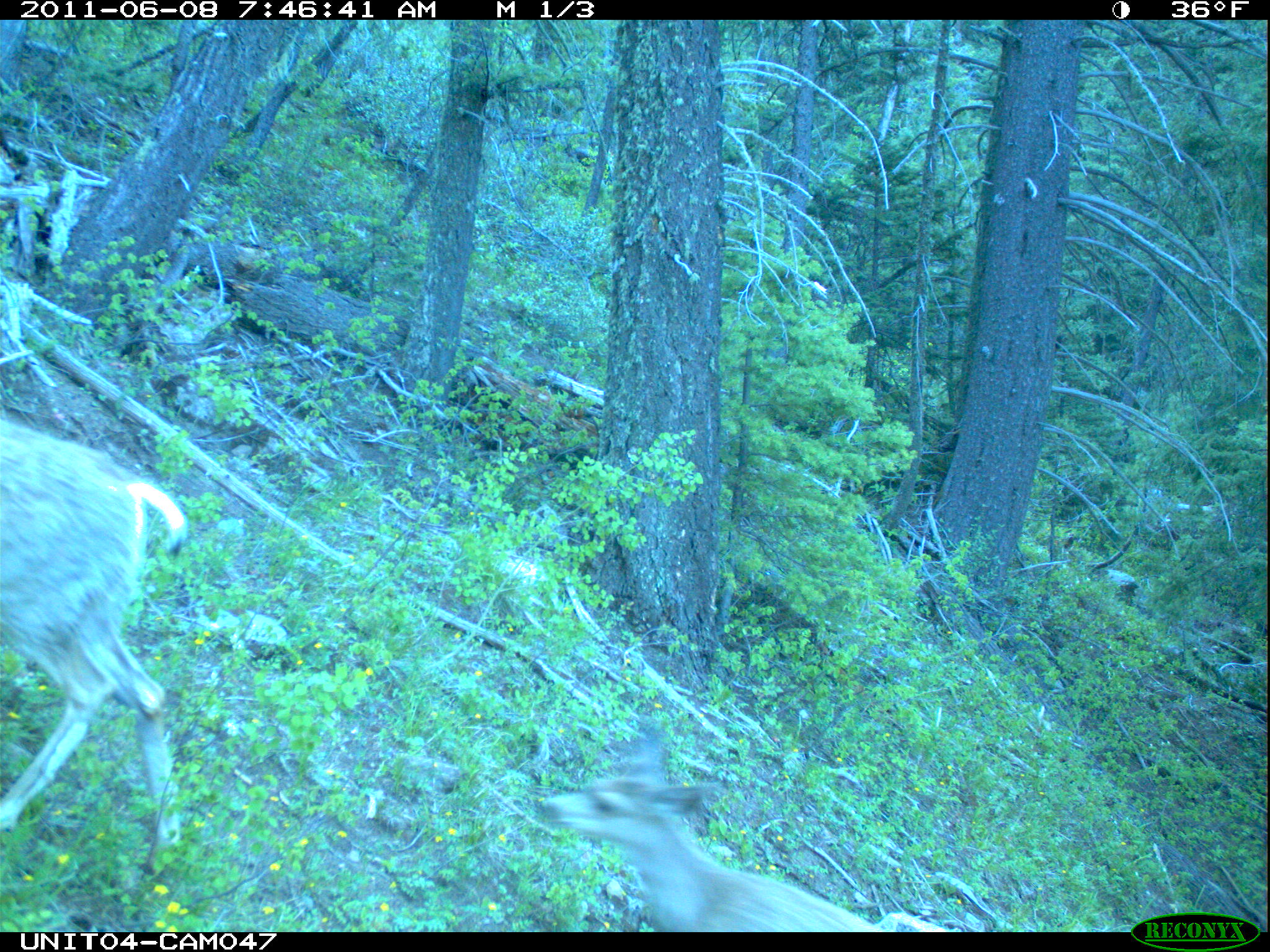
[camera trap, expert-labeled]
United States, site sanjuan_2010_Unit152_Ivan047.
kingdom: Animalia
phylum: Chordata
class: Mammalia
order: Artiodactyla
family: Cervidae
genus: Odocoileus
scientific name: Odocoileus hemionus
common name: mule deer